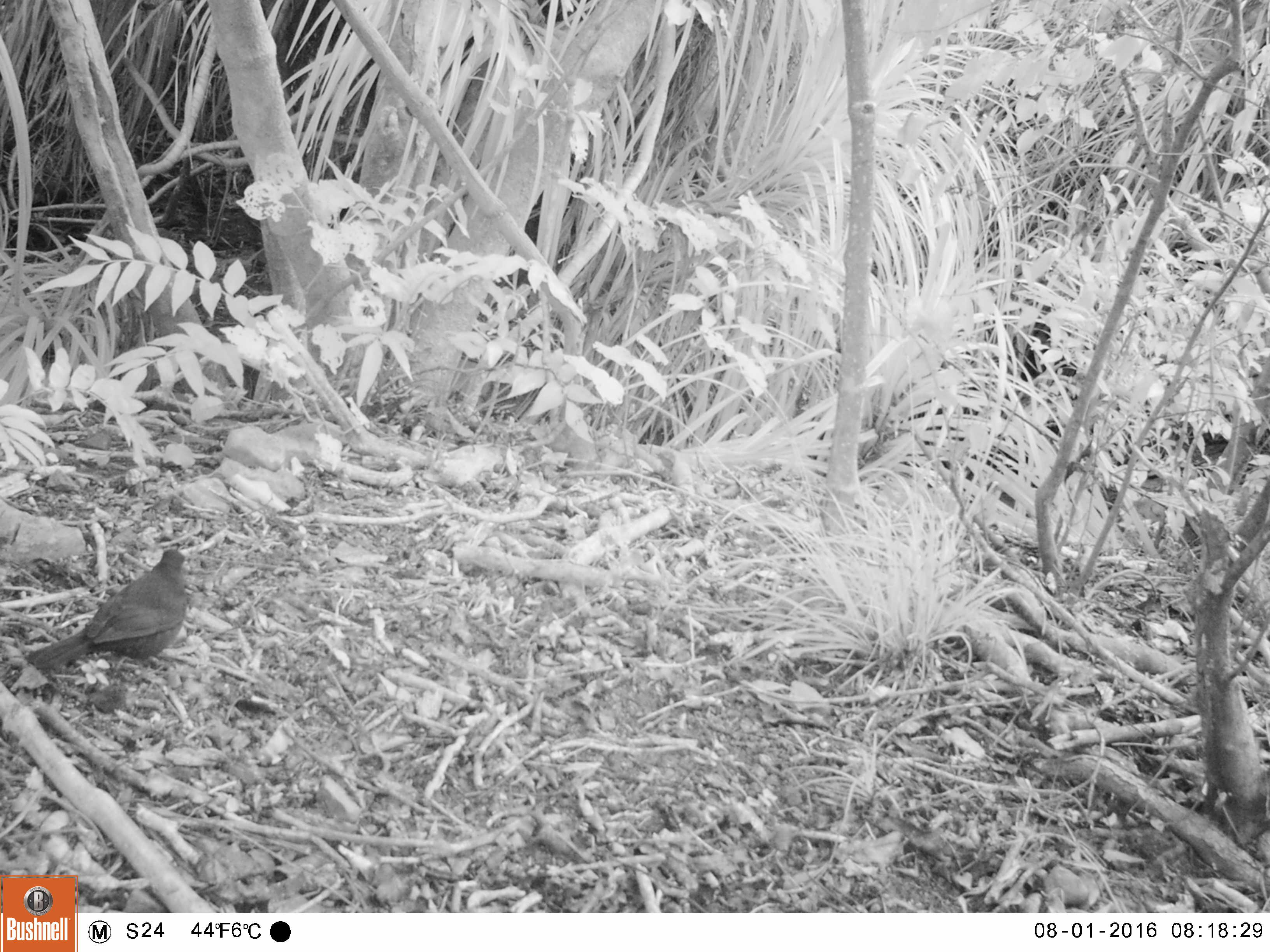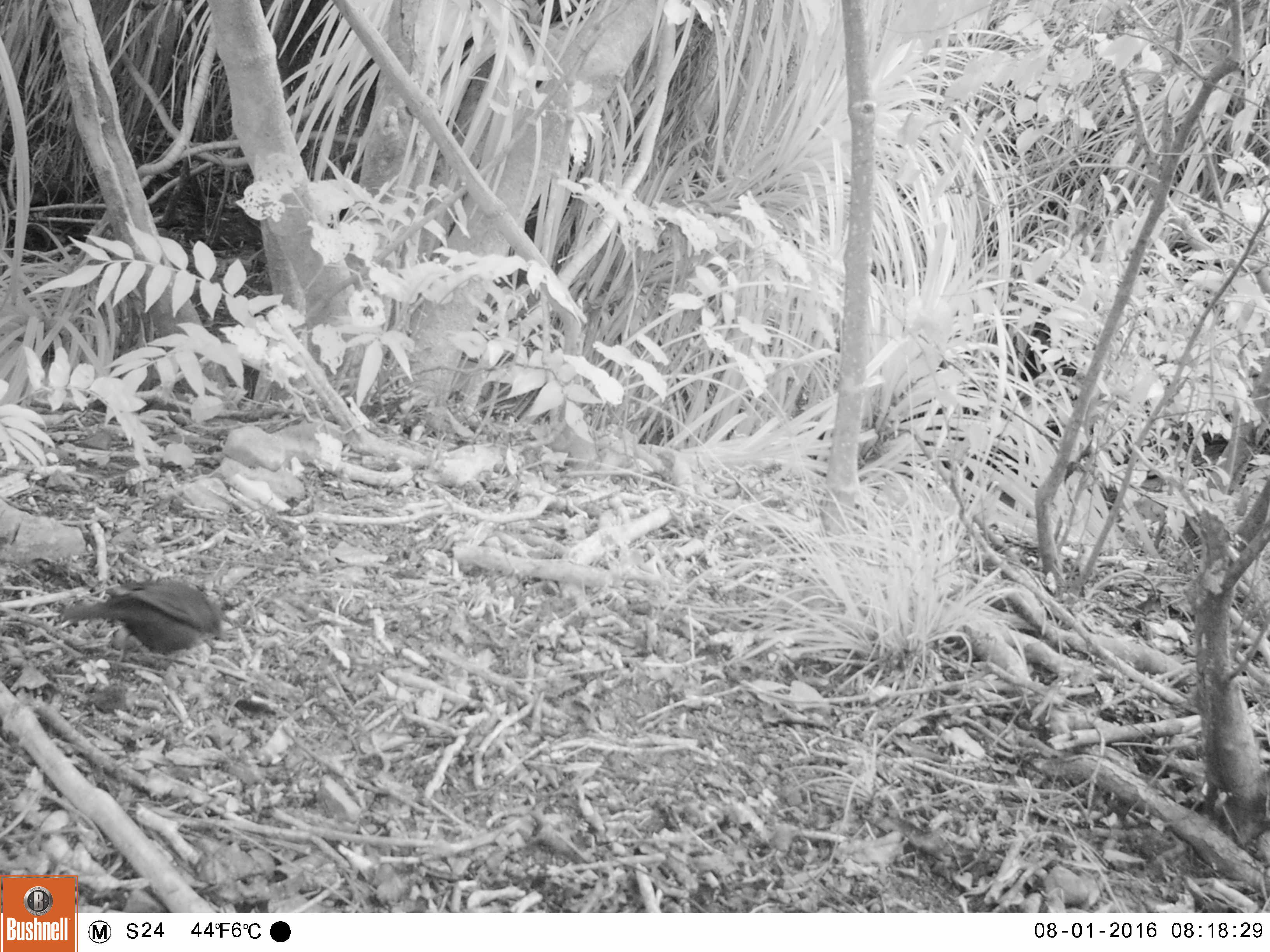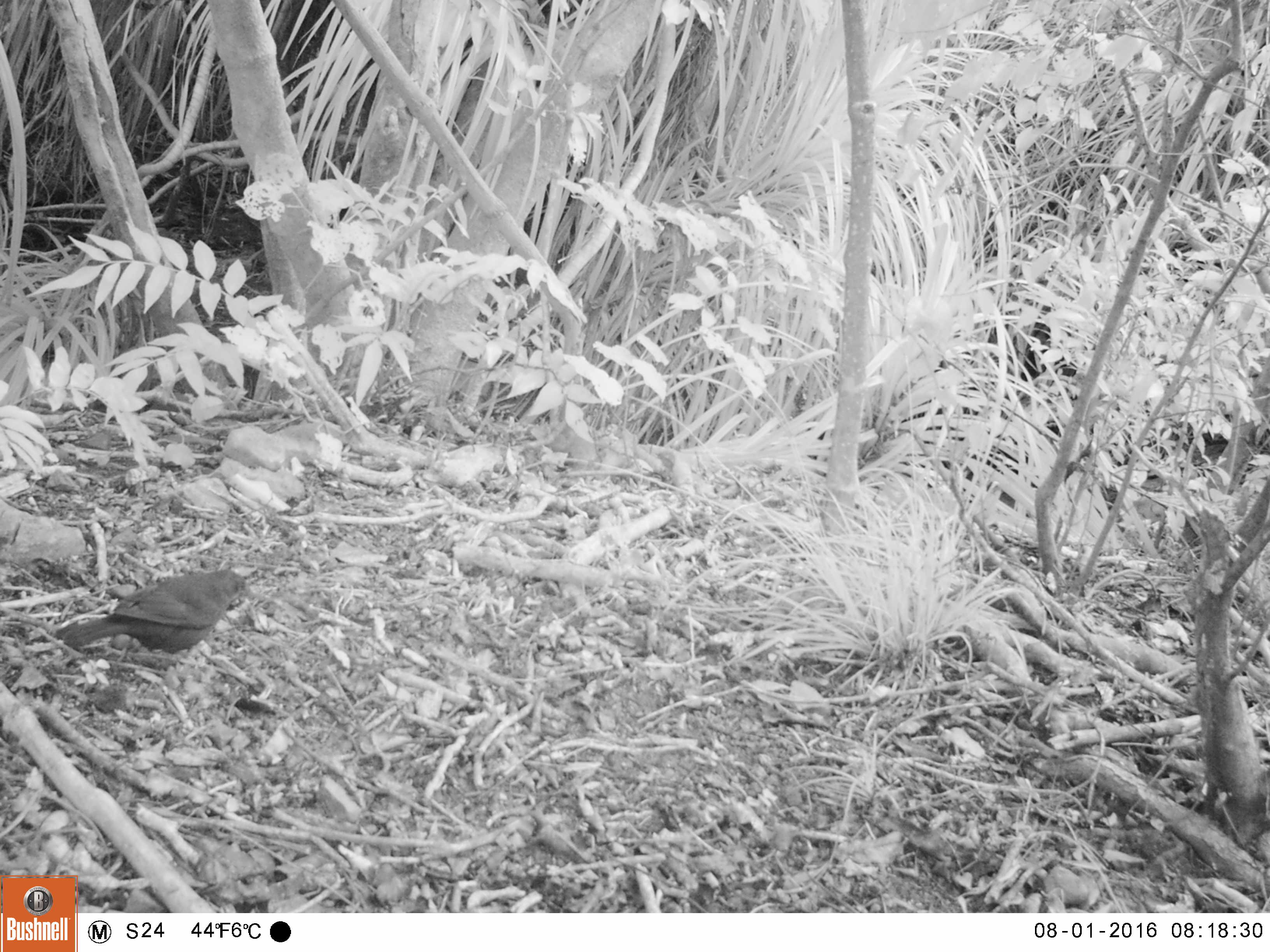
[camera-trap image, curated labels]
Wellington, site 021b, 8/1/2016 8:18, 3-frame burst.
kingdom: Animalia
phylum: Chordata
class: Aves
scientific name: Aves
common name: bird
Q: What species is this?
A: Bird (Aves).